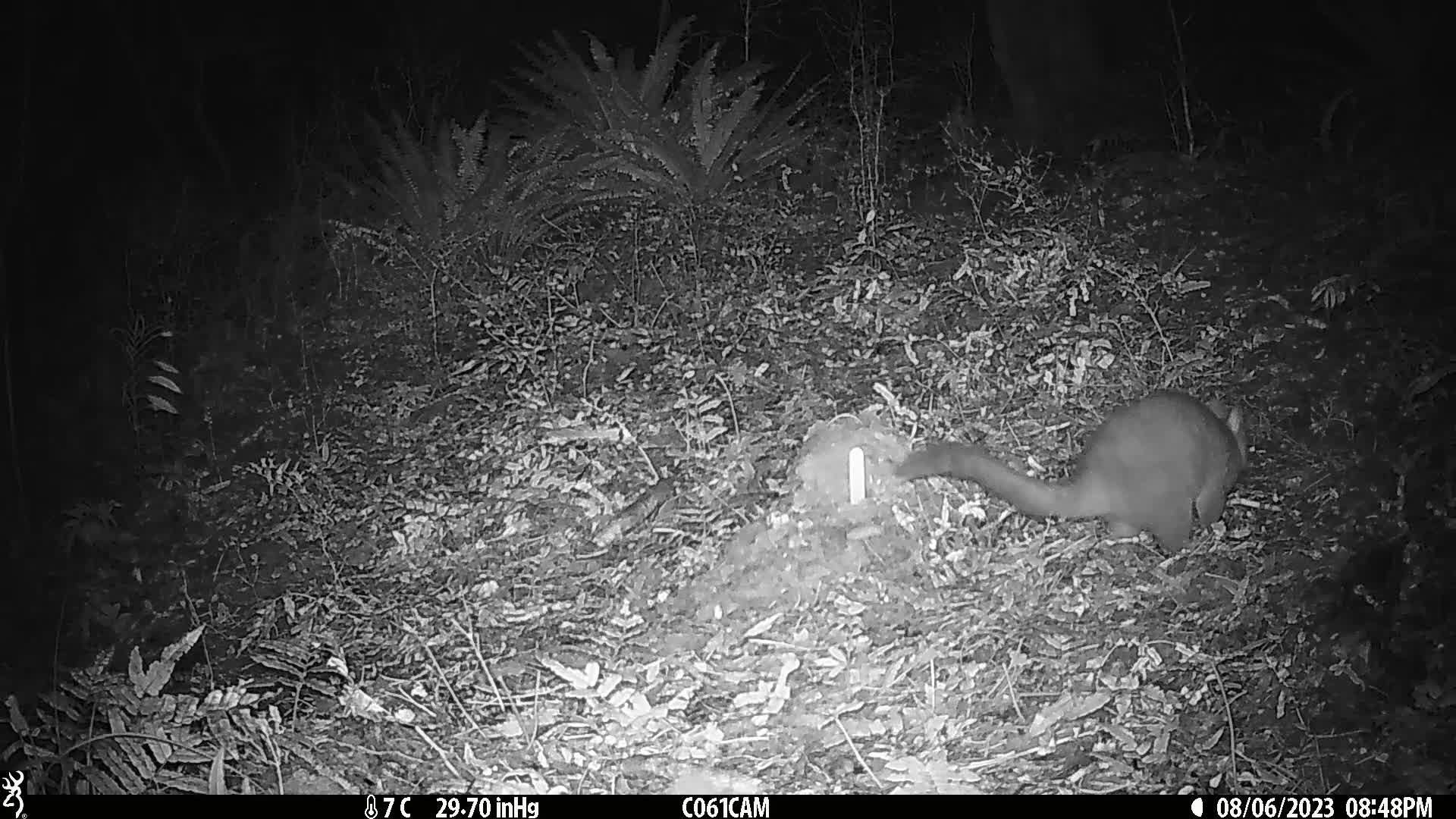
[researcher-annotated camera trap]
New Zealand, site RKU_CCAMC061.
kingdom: Animalia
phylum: Chordata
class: Mammalia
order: Diprotodontia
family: Phalangeridae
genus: Trichosurus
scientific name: Trichosurus vulpecula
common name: common brushtail possum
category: possum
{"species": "possum (common brushtail possum) (Trichosurus vulpecula)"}